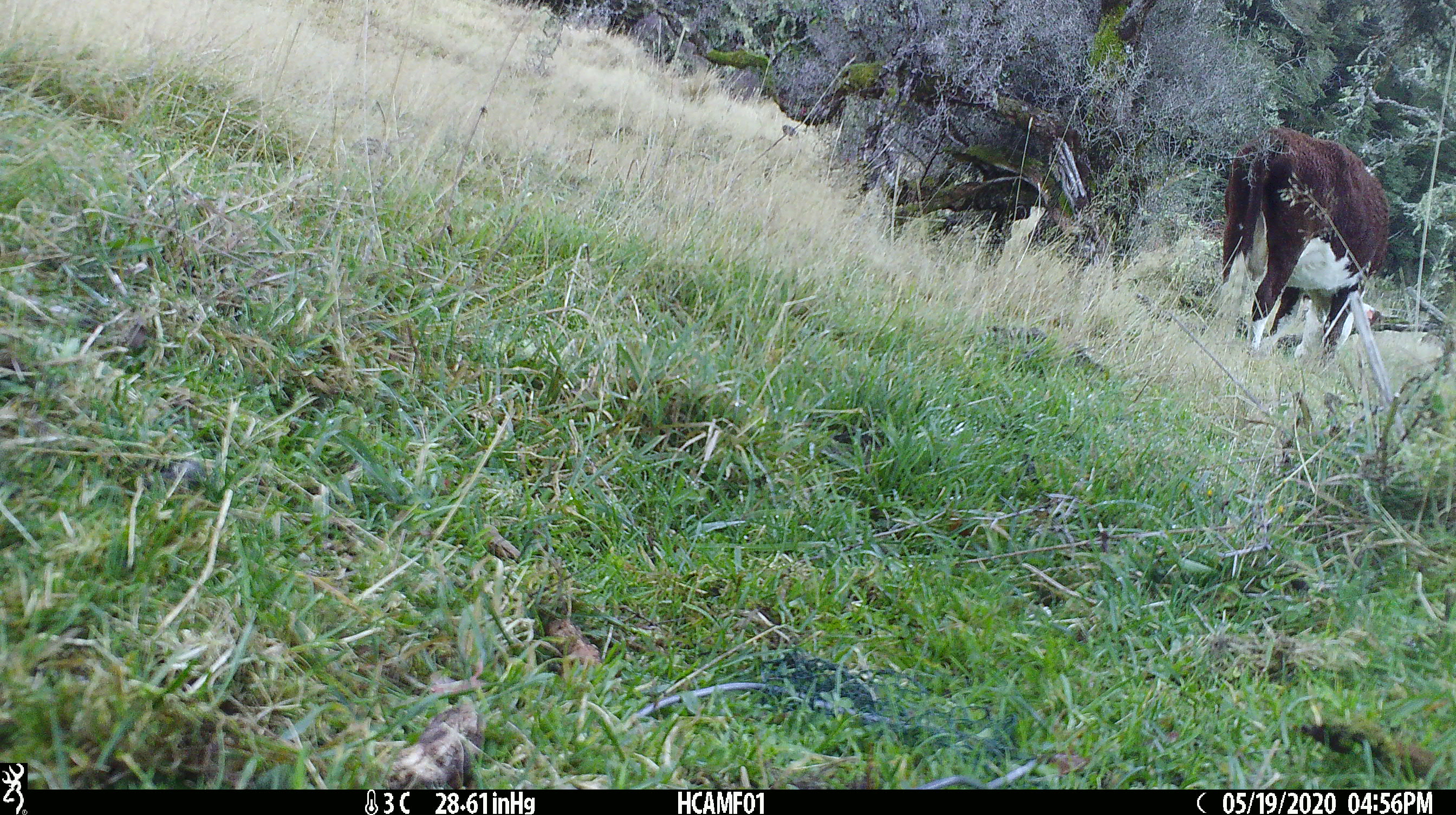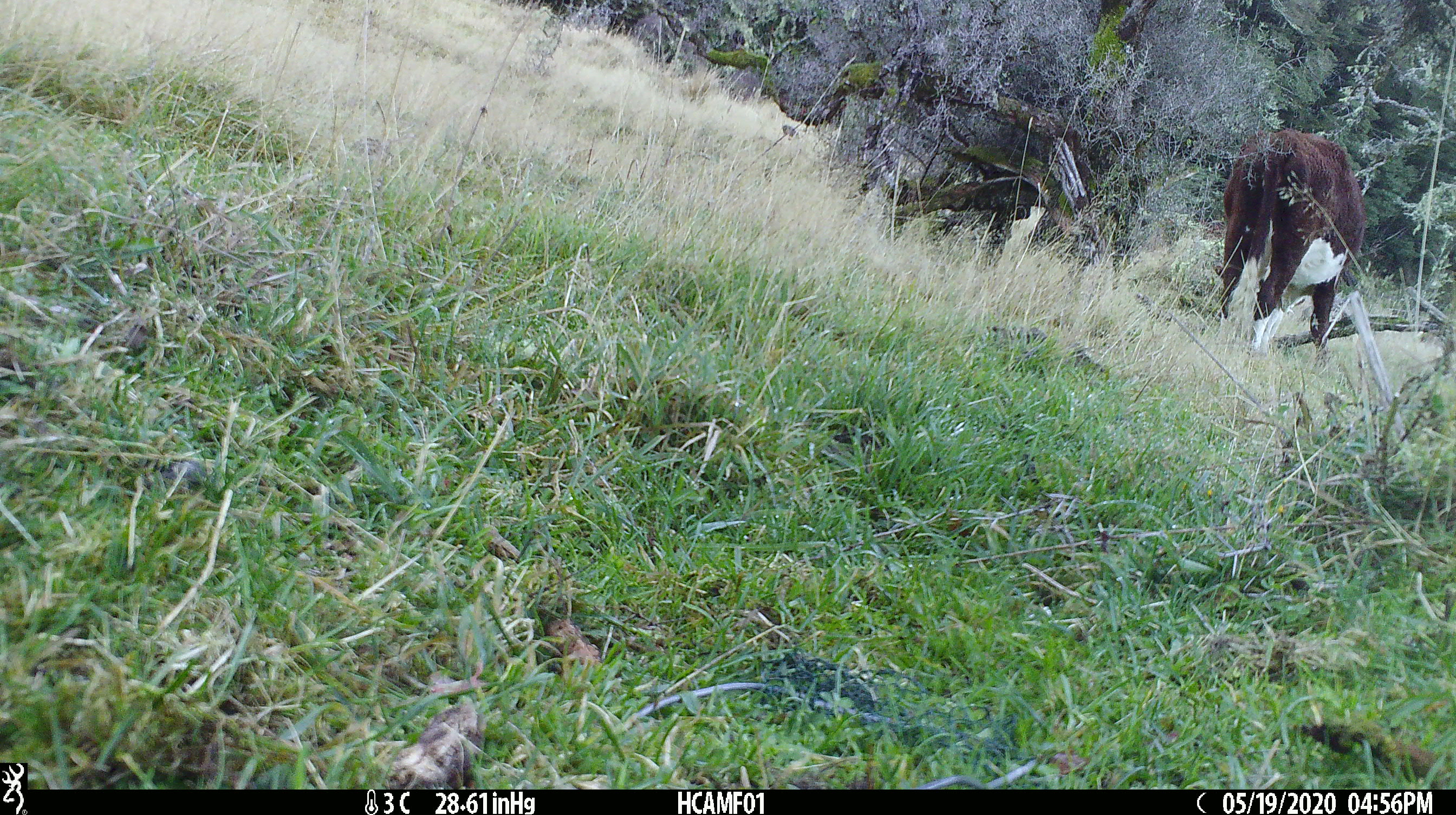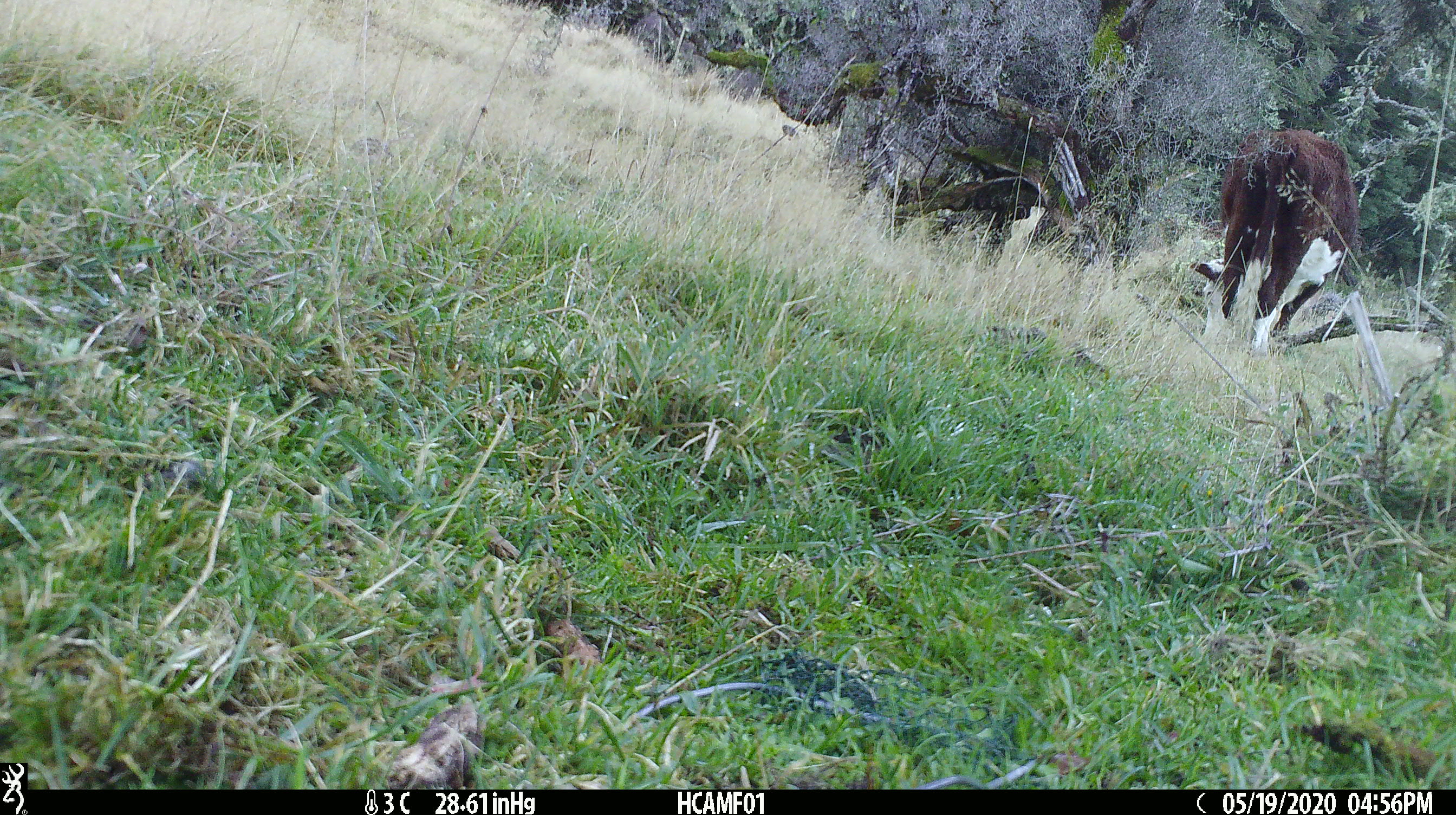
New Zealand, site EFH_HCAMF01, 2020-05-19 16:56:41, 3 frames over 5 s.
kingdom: Animalia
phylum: Chordata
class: Mammalia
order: Artiodactyla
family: Bovidae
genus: Bos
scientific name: Bos taurus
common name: domestic cow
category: cow